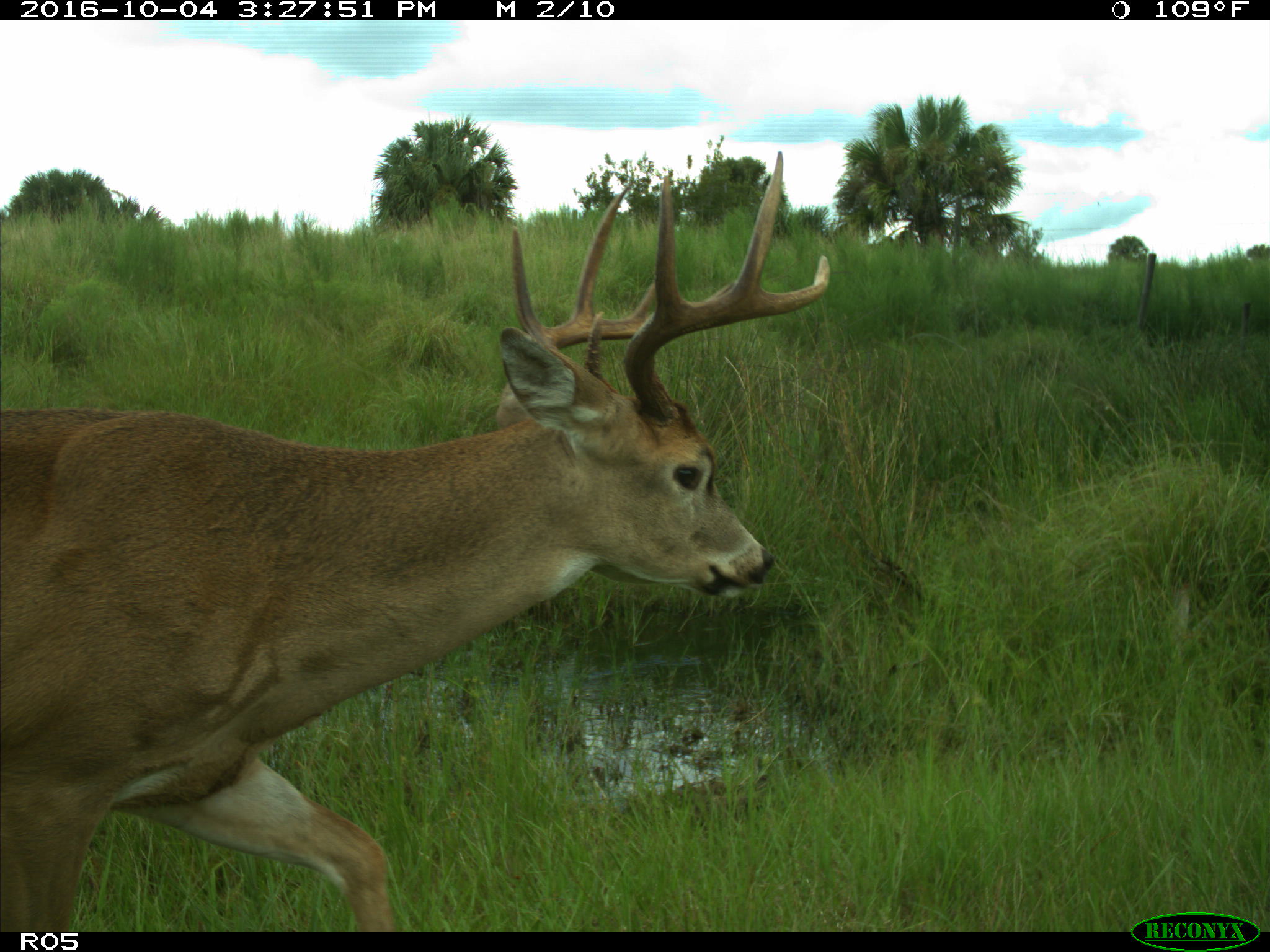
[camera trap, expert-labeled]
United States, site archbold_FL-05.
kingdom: Animalia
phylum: Chordata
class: Mammalia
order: Artiodactyla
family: Cervidae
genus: Odocoileus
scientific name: Odocoileus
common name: deer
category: unidentified deer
Unidentified deer (deer) (Odocoileus).